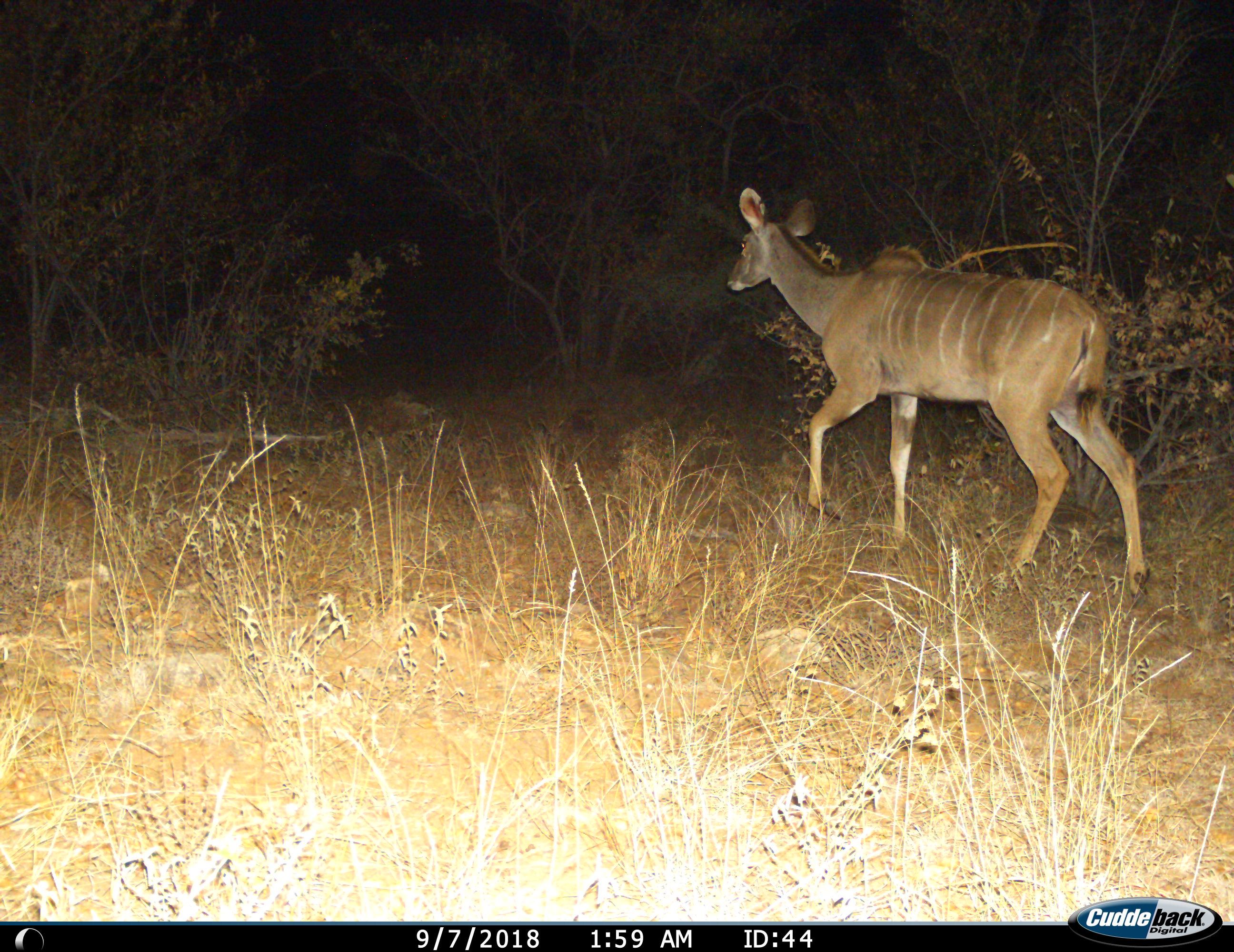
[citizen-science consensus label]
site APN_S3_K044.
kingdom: Animalia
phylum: Chordata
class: Mammalia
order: Artiodactyla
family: Bovidae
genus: Tragelaphus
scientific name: Tragelaphus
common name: kudu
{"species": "kudu (Tragelaphus)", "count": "1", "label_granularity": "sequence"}